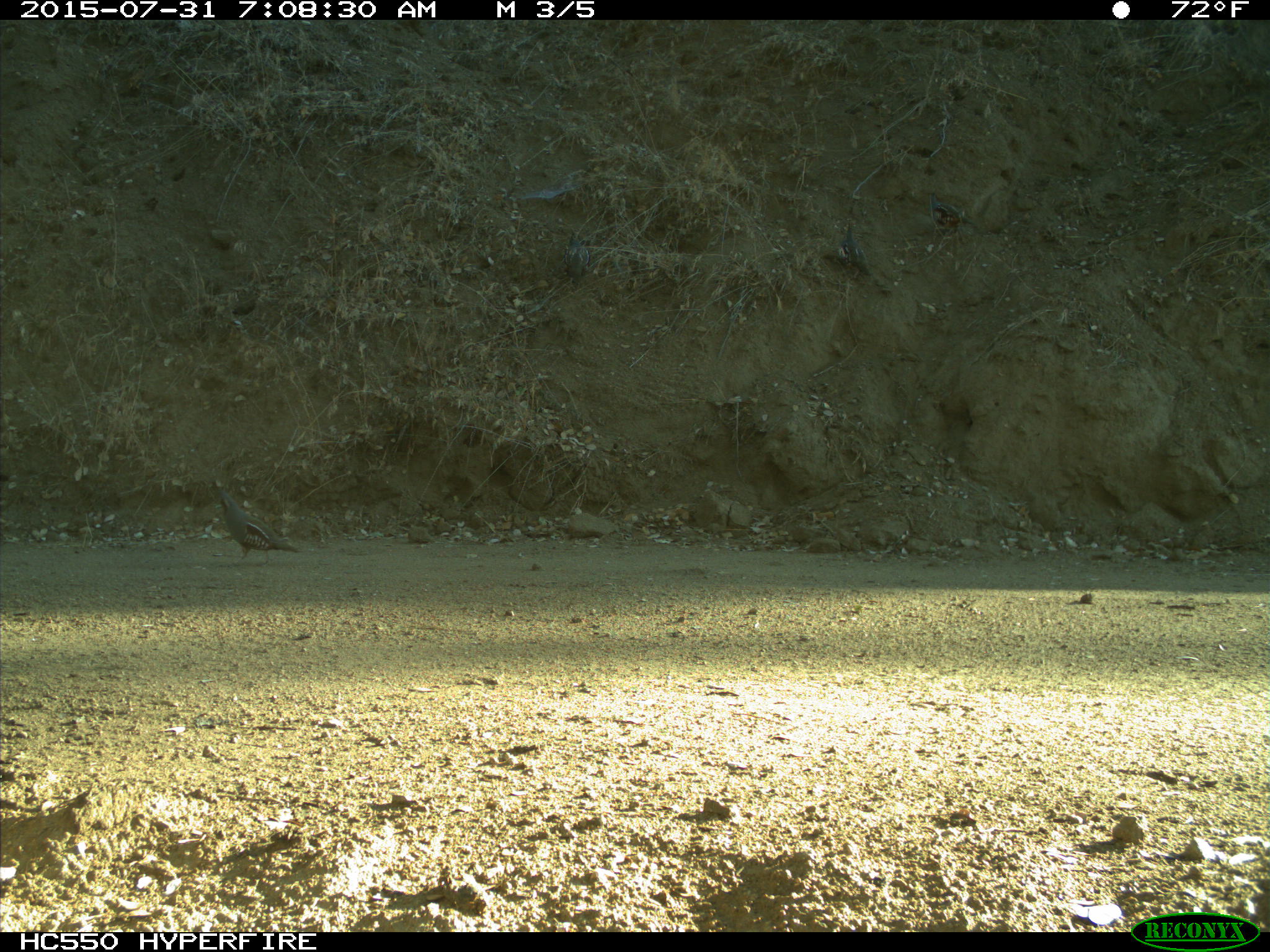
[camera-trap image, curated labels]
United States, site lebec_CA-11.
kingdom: Animalia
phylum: Chordata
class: Aves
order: Galliformes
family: Odontophoridae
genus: Callipepla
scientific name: Callipepla californica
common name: california quail